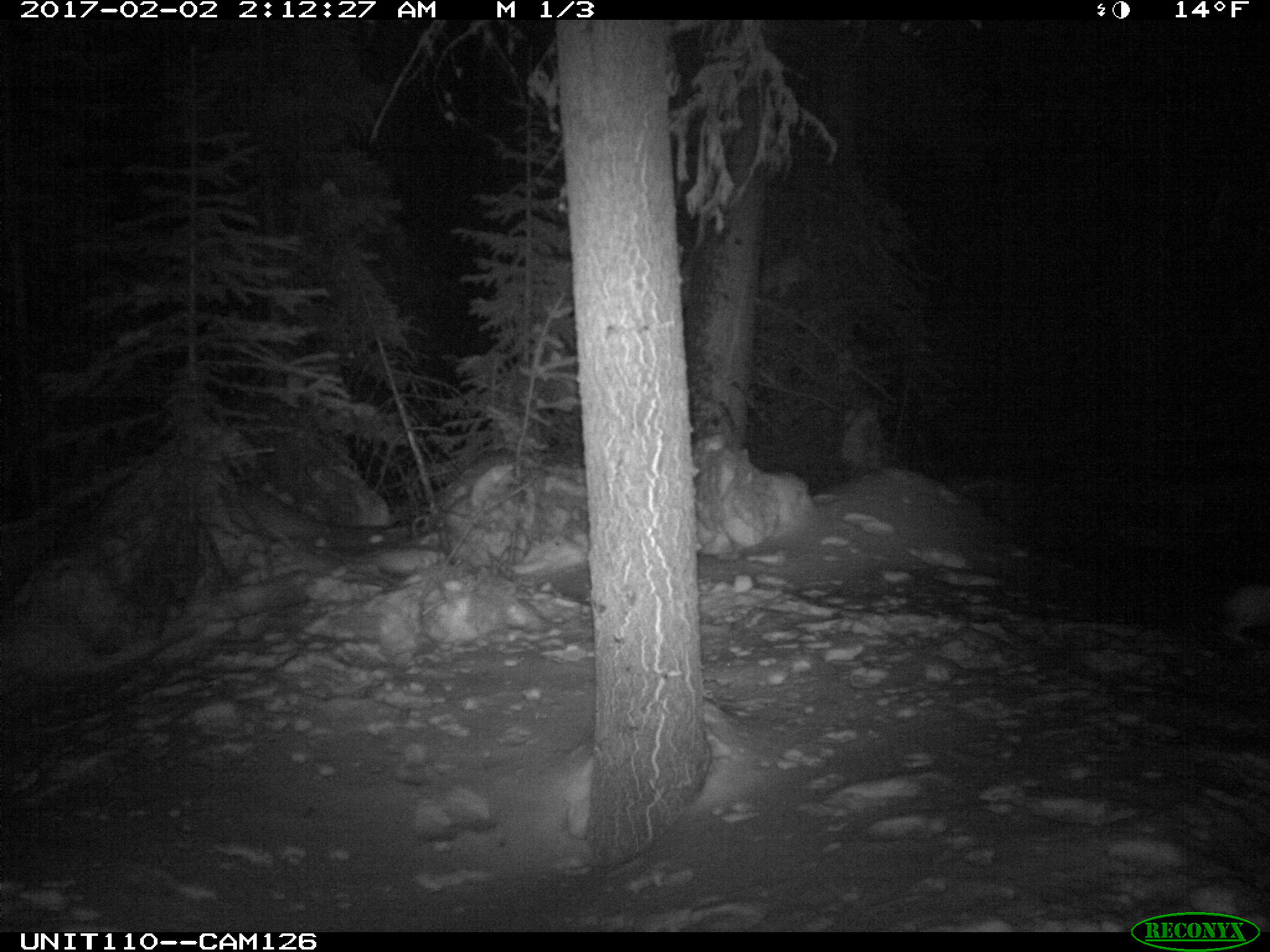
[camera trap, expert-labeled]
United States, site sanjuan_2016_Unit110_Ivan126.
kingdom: Animalia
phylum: Chordata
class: Mammalia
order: Lagomorpha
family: Leporidae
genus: Lepus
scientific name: Lepus americanus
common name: snowshoe hare